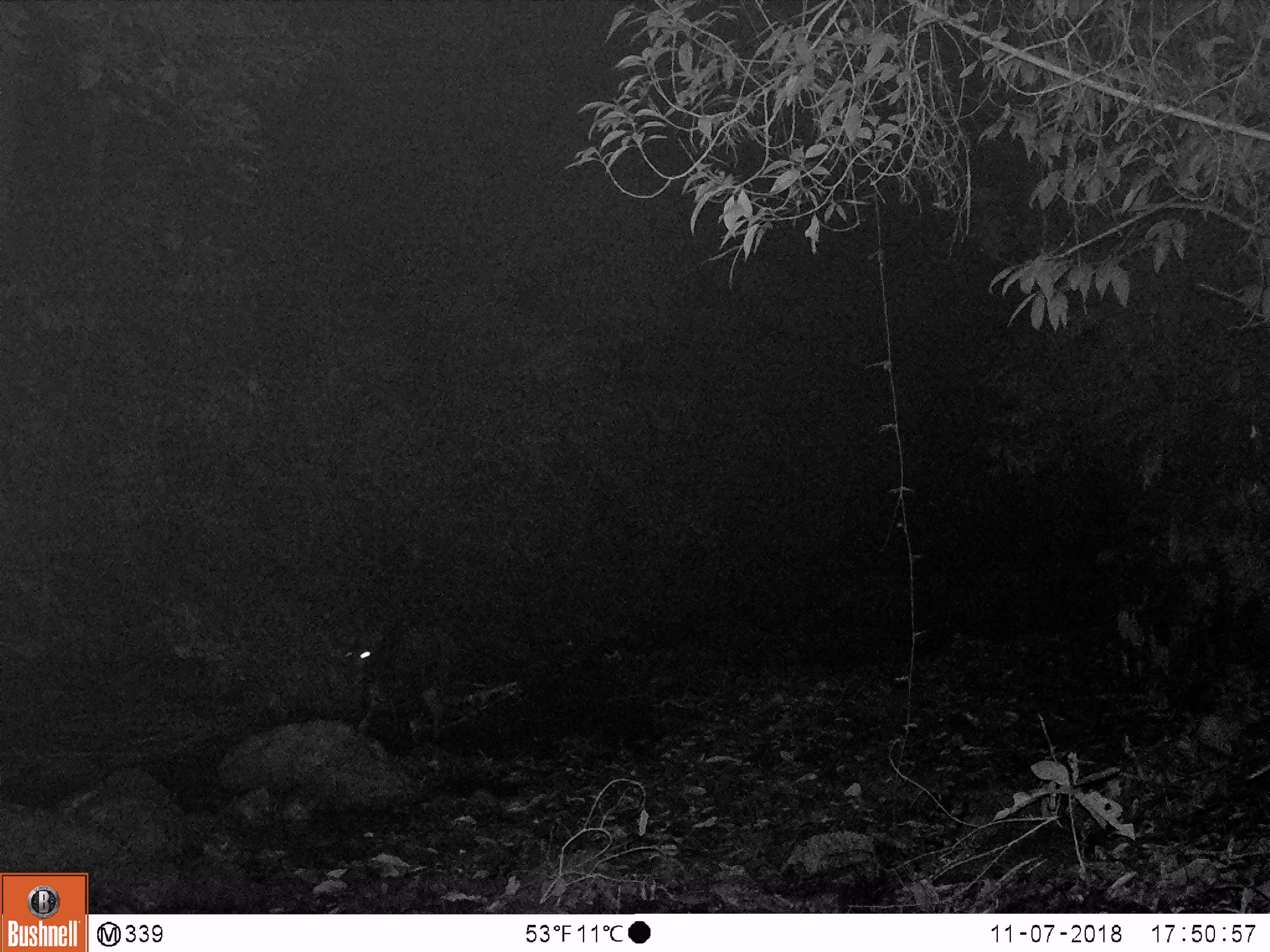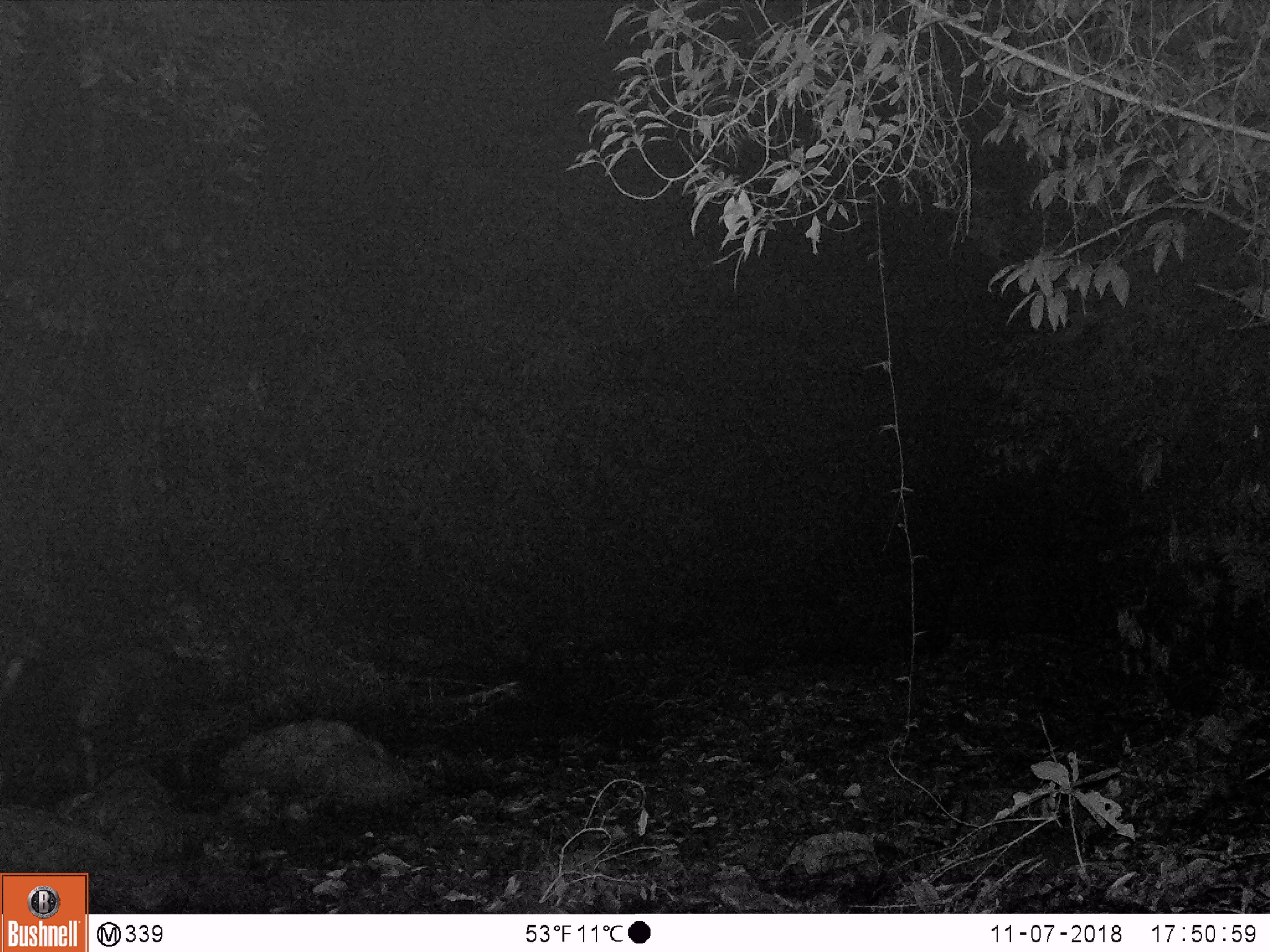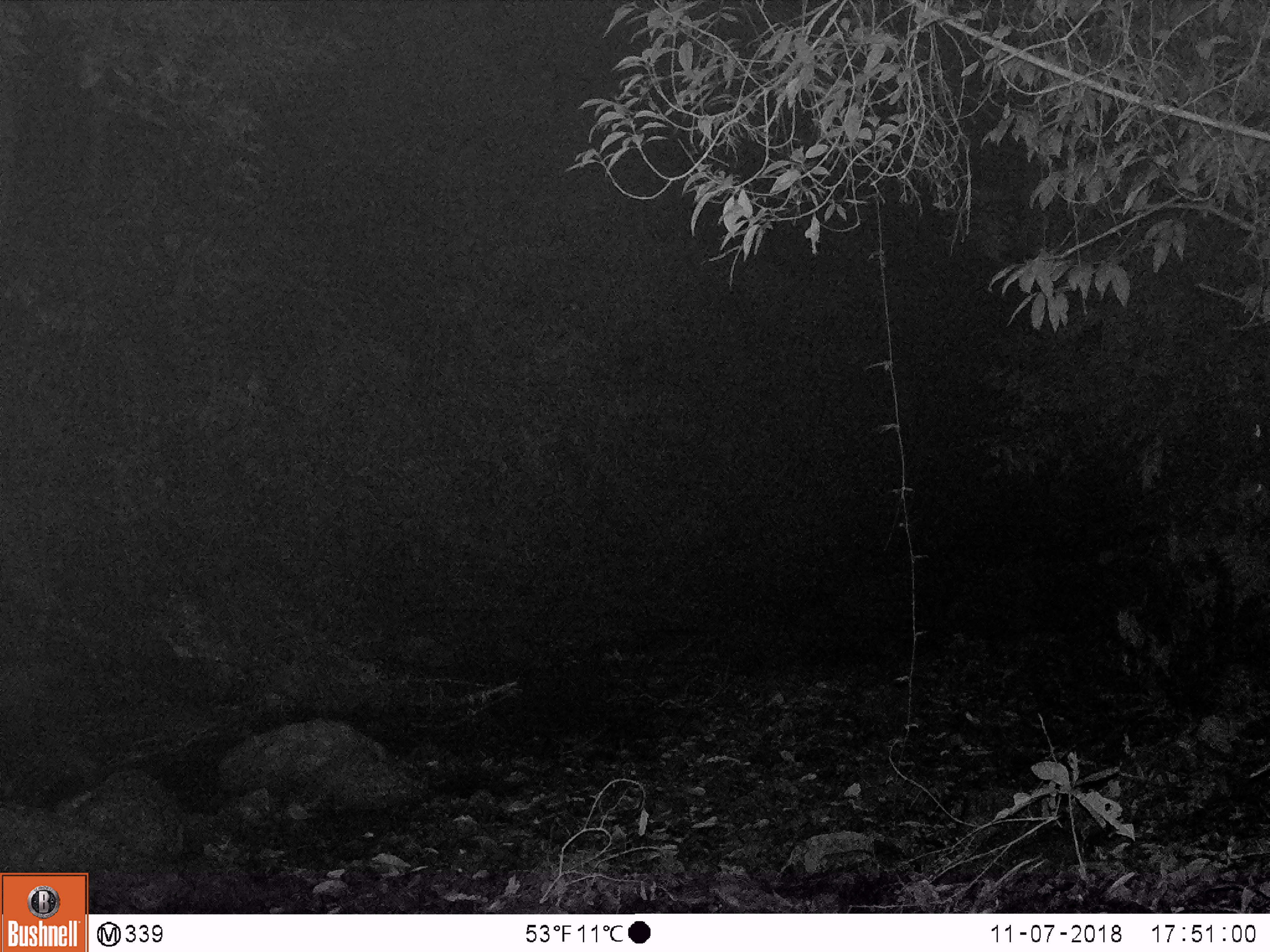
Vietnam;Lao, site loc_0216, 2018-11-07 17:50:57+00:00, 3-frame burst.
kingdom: Animalia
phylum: Chordata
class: Mammalia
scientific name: Laurasiatheria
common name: ungulate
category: unidentified ungulates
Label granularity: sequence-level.